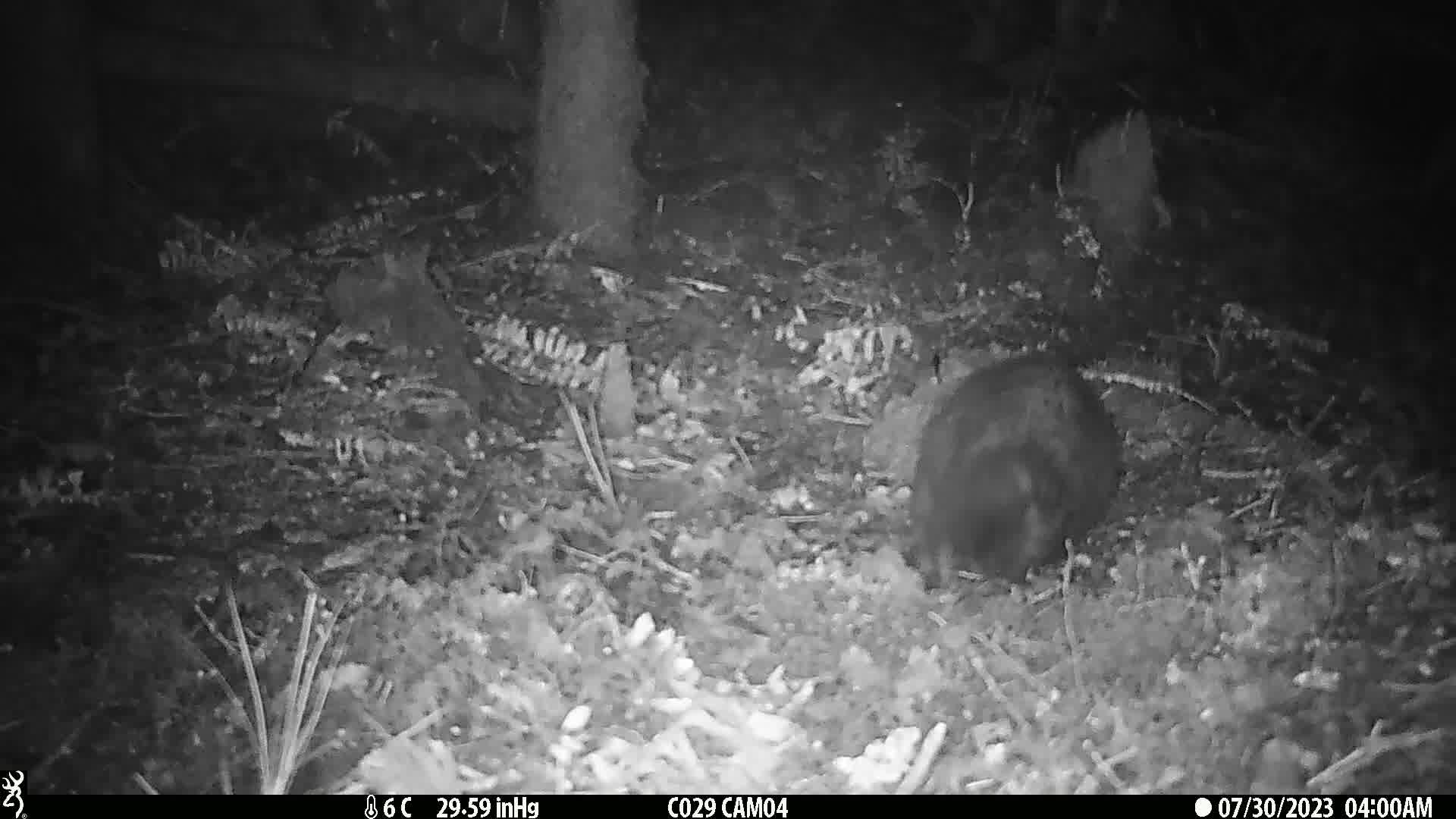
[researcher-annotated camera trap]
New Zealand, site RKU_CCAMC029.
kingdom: Animalia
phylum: Chordata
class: Mammalia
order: Diprotodontia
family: Phalangeridae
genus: Trichosurus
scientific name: Trichosurus vulpecula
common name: common brushtail possum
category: possum